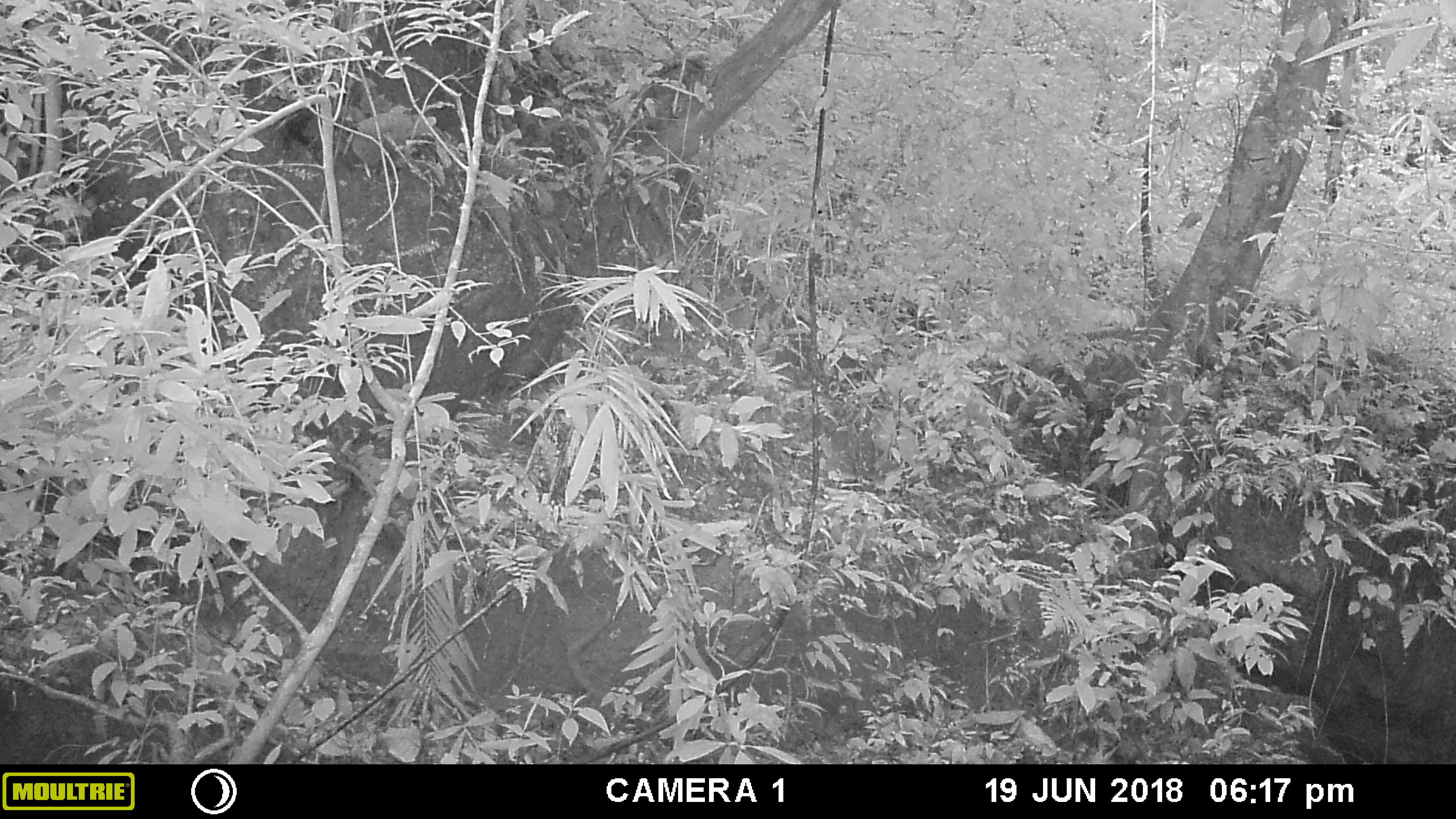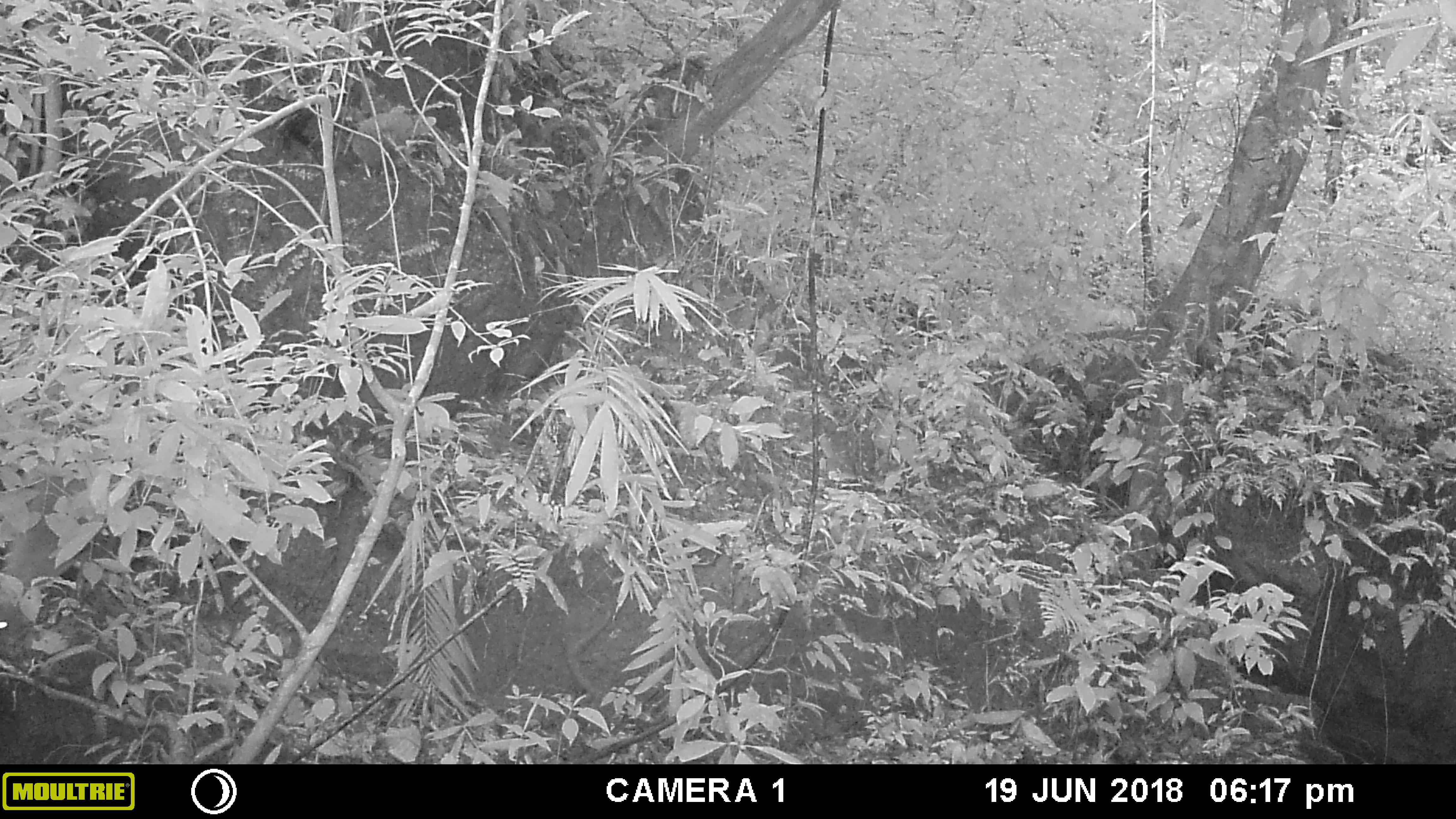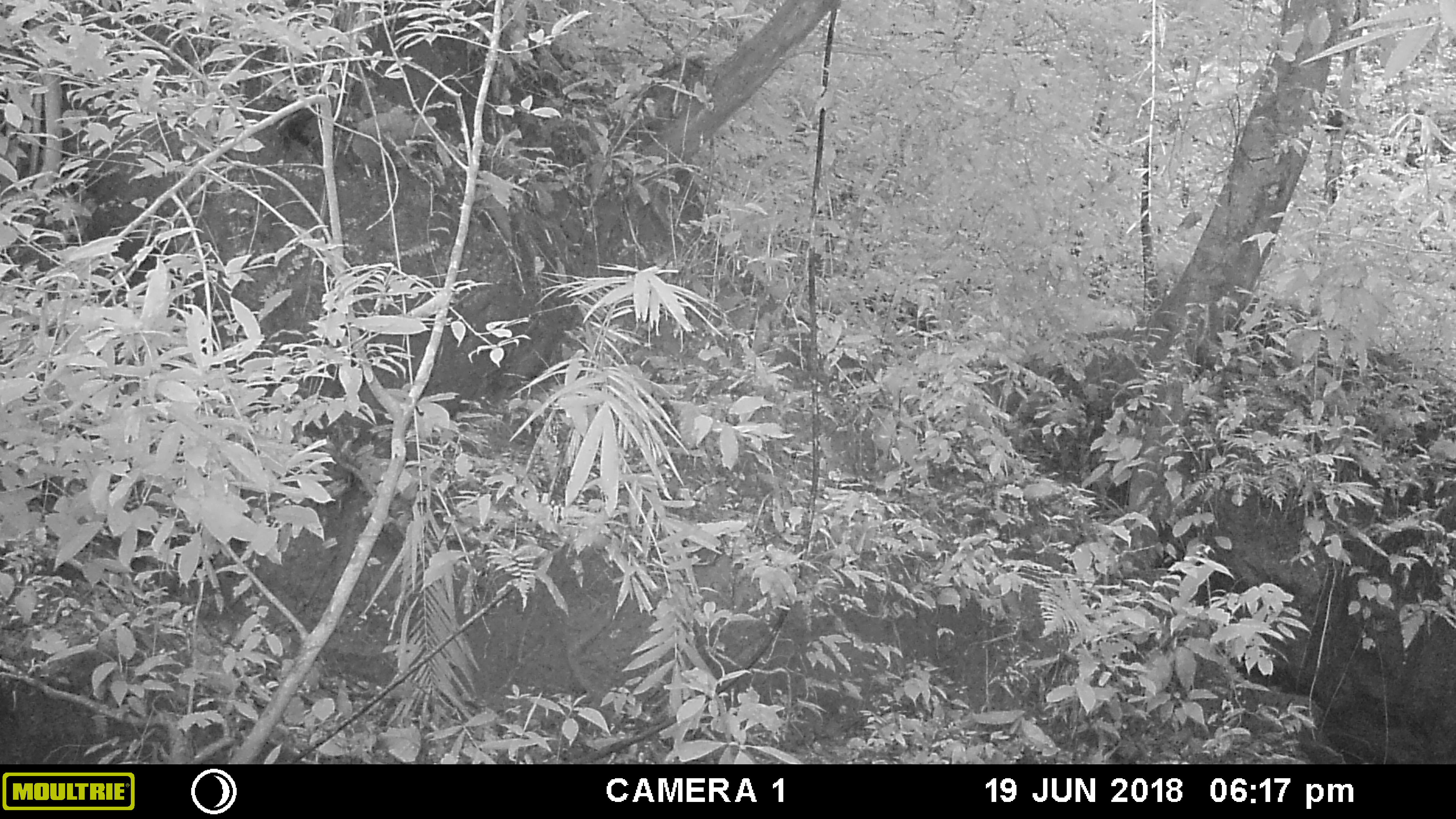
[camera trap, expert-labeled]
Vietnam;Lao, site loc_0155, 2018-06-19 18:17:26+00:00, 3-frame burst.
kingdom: Animalia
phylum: Chordata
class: Mammalia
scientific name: Mammalia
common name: mammal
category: unidentified mammal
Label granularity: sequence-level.